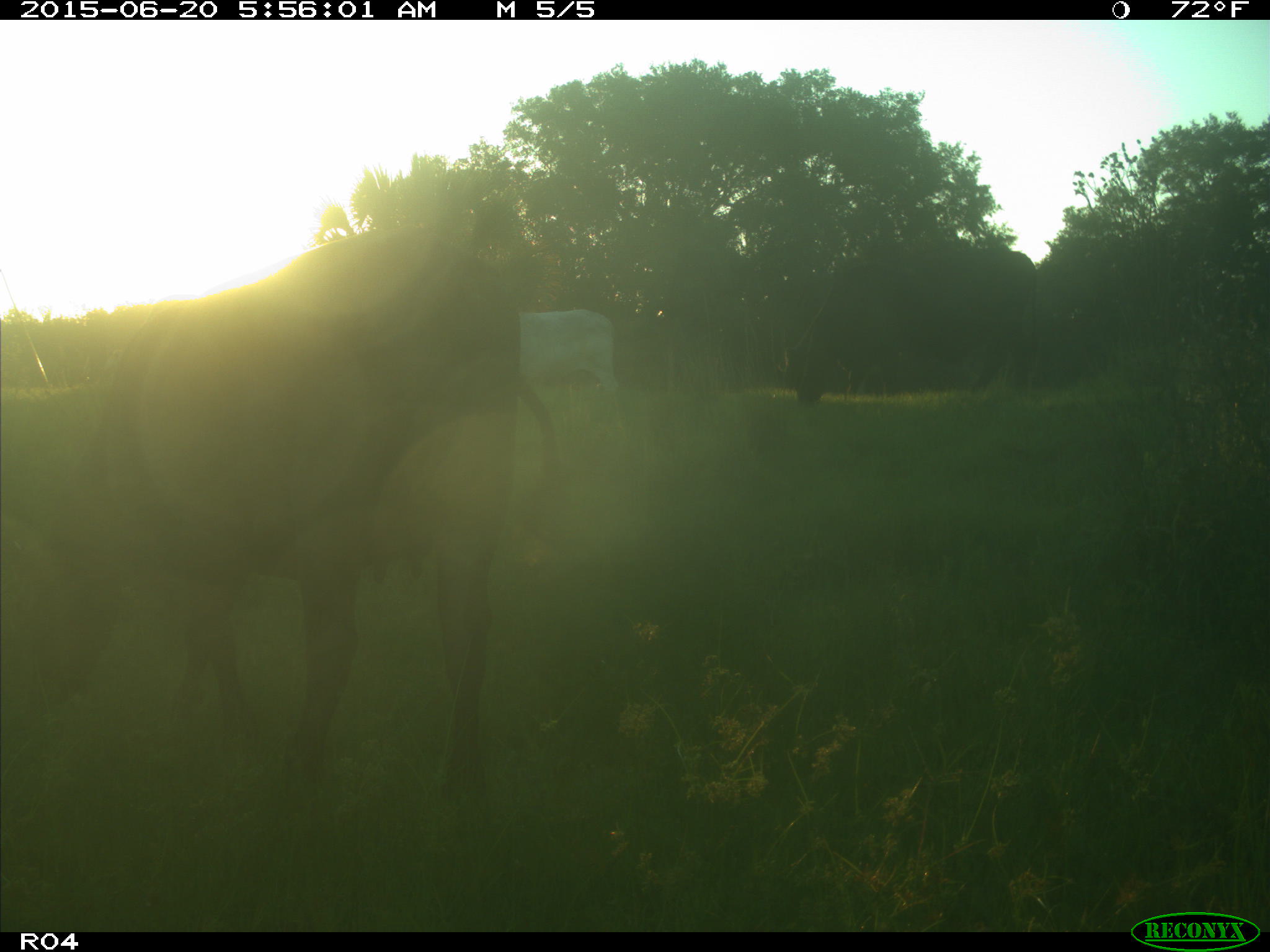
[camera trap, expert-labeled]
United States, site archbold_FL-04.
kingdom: Animalia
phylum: Chordata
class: Mammalia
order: Artiodactyla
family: Bovidae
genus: Bos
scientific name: Bos taurus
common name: domestic cow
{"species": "Bos taurus (domestic cow)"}